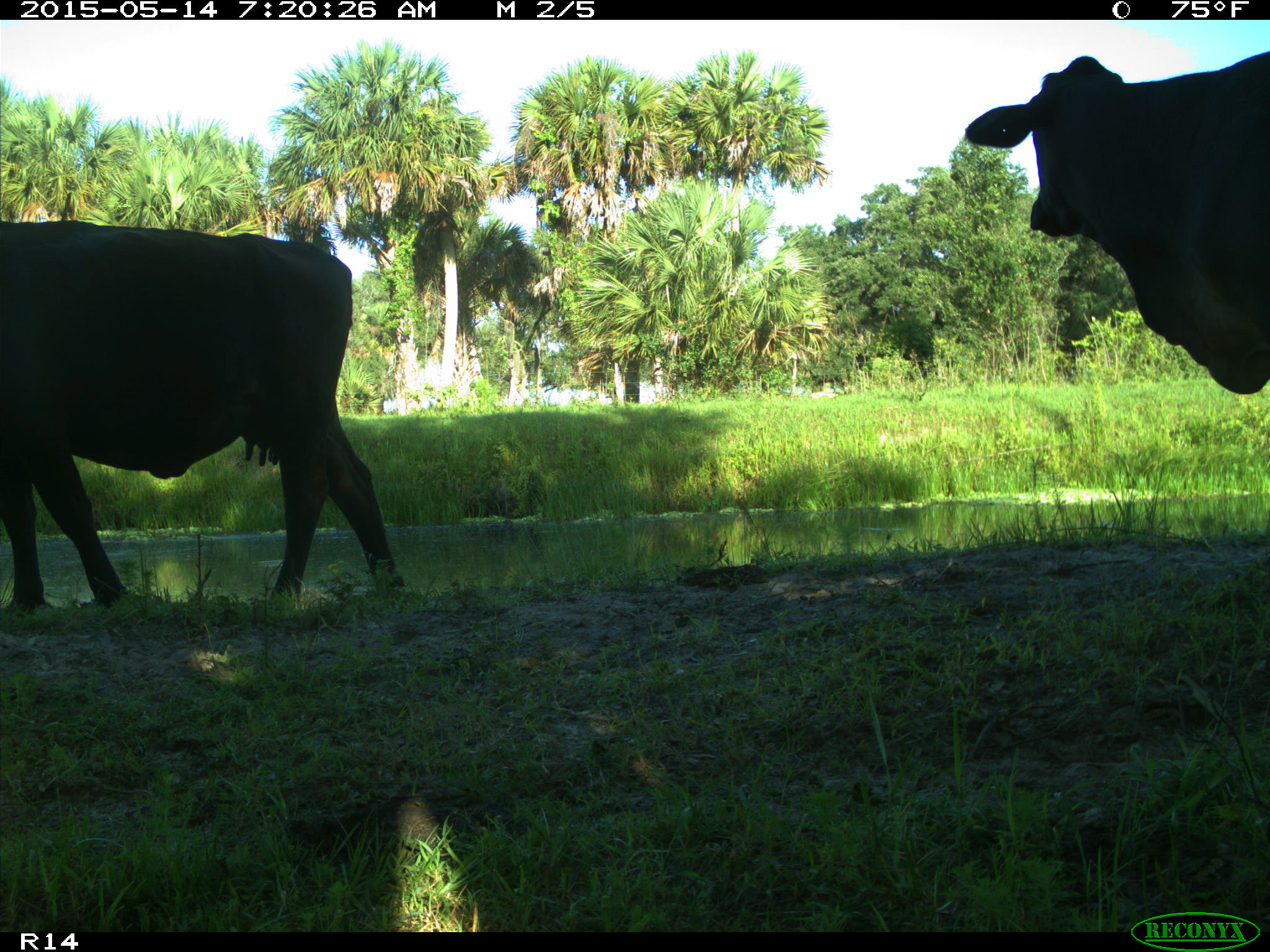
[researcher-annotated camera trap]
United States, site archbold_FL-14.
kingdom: Animalia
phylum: Chordata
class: Mammalia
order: Artiodactyla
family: Bovidae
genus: Bos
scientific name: Bos taurus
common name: domestic cow